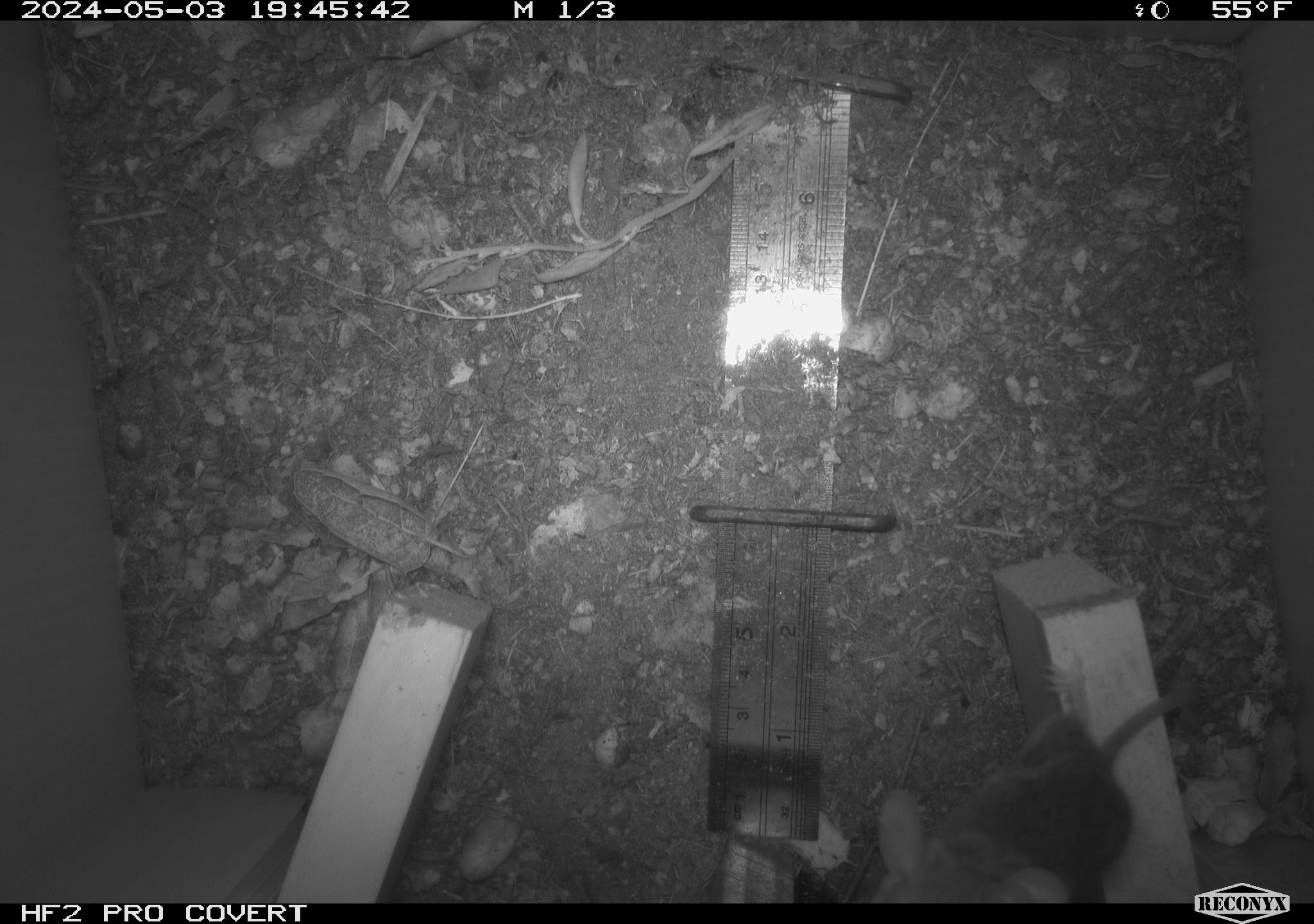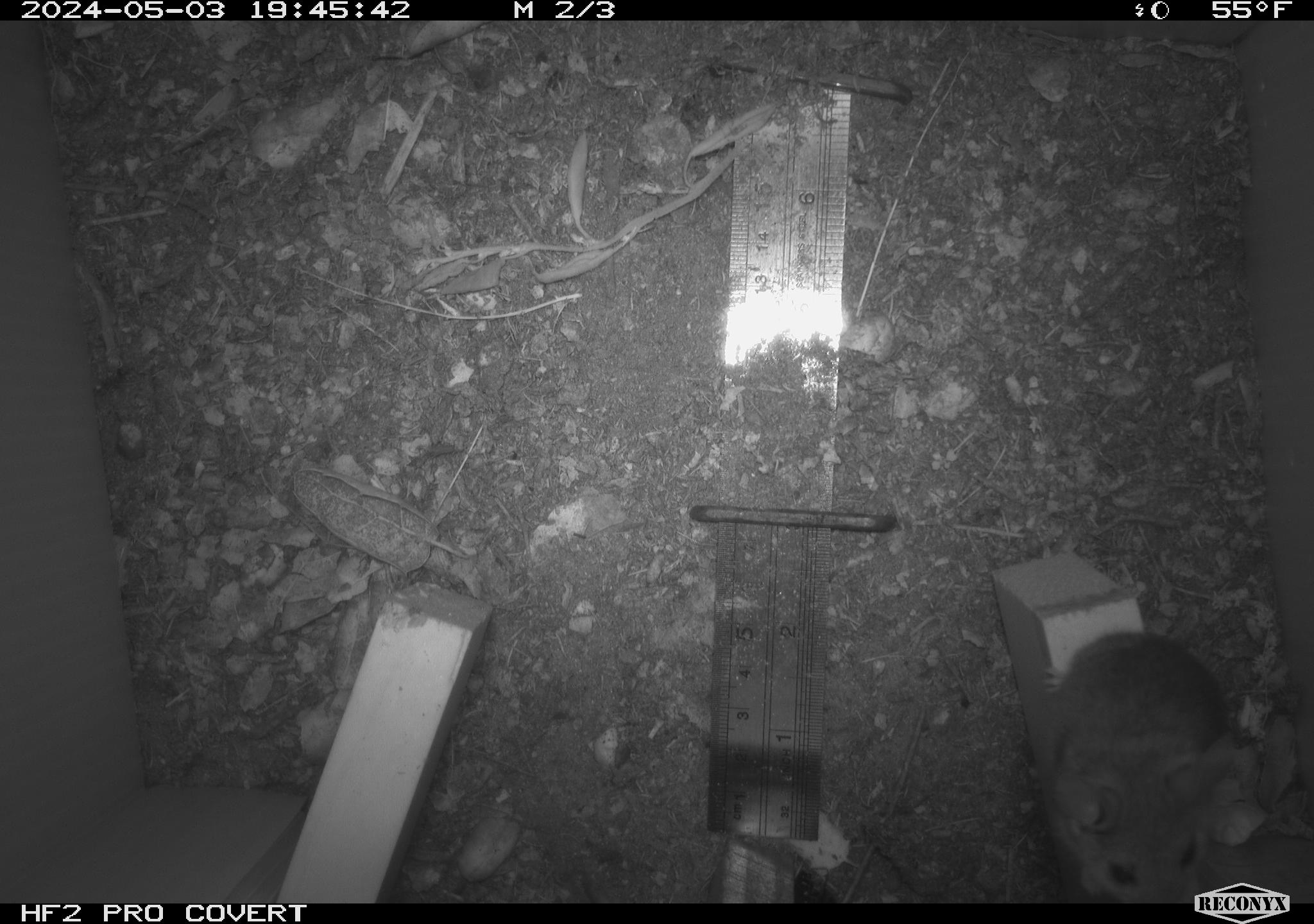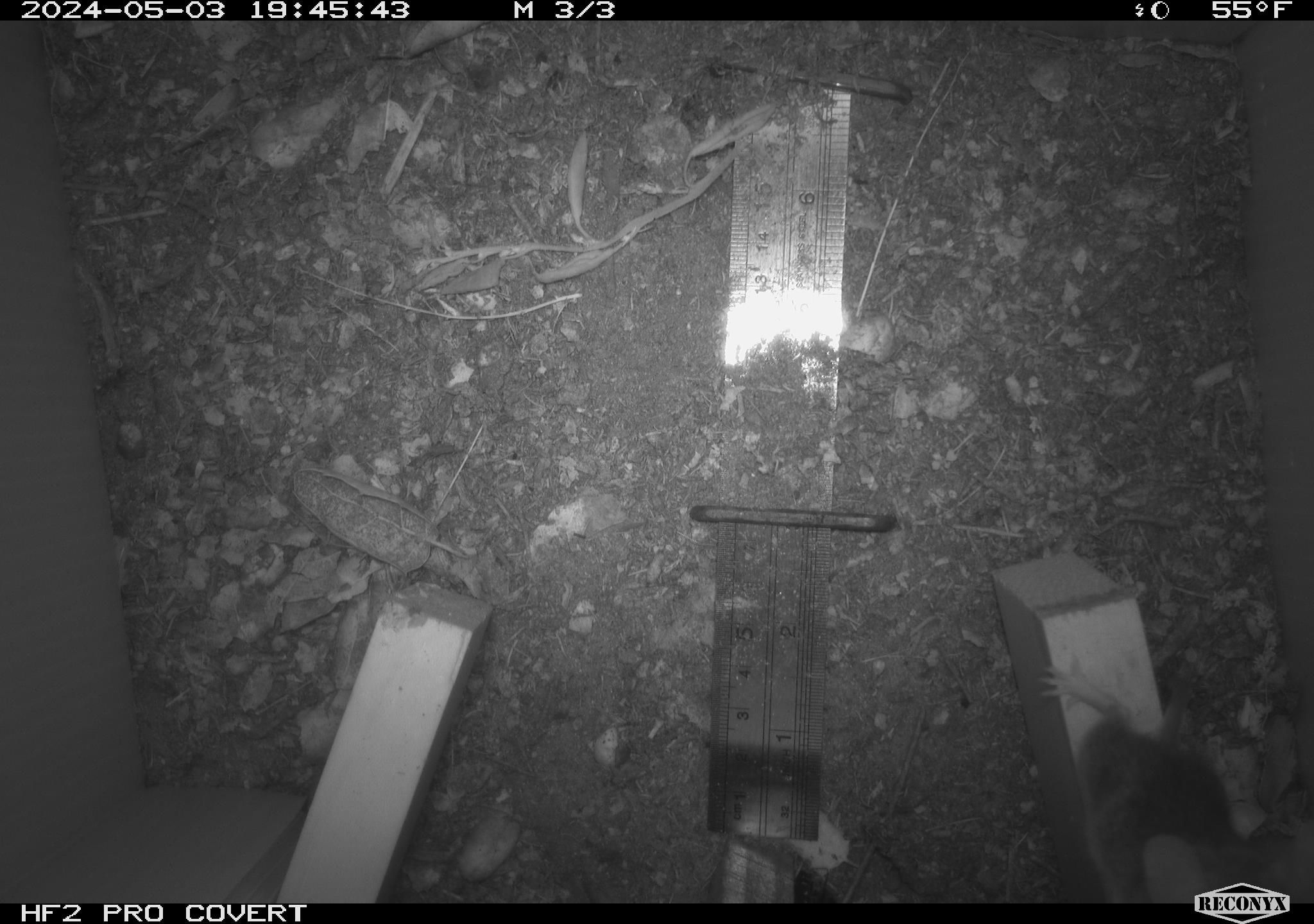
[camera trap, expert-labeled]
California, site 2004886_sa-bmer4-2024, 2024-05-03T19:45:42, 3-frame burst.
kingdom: Animalia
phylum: Chordata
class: Mammalia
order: Rodentia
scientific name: Rodentia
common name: mouse species